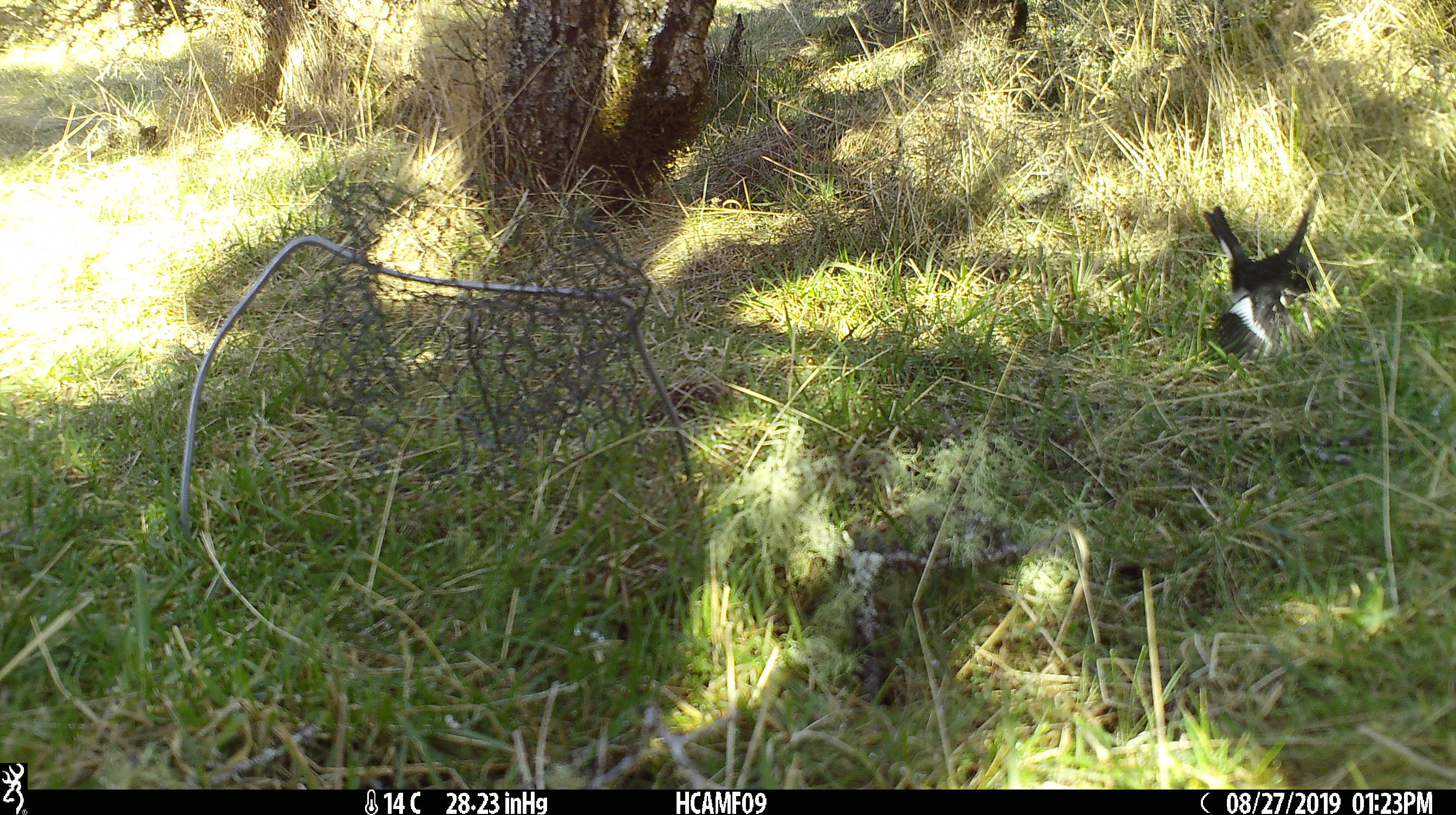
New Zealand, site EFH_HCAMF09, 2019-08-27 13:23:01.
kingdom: Animalia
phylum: Chordata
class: Aves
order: Passeriformes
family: Petroicidae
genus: Petroica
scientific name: Petroica macrocephala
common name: tomtit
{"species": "tomtit (Petroica macrocephala)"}